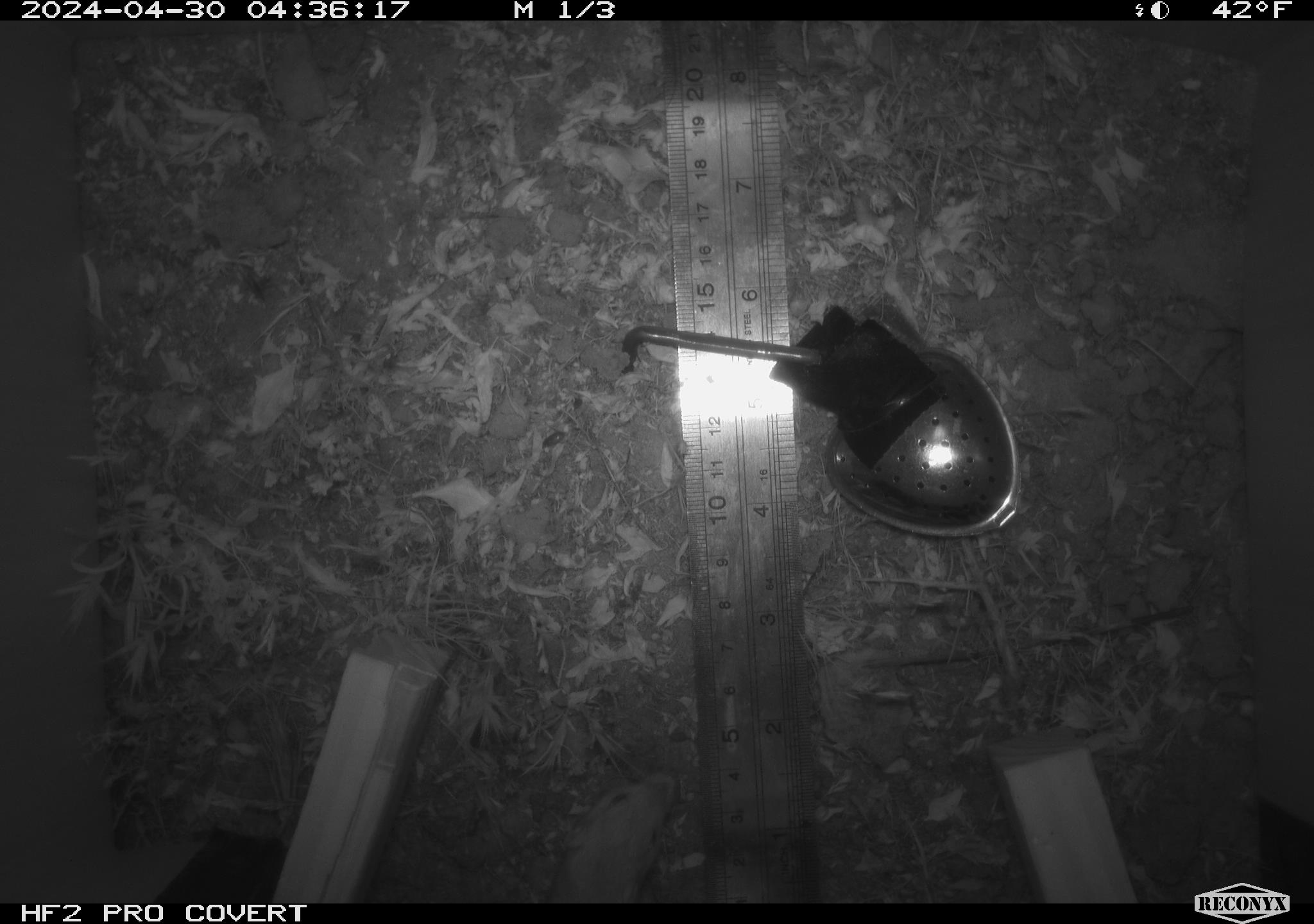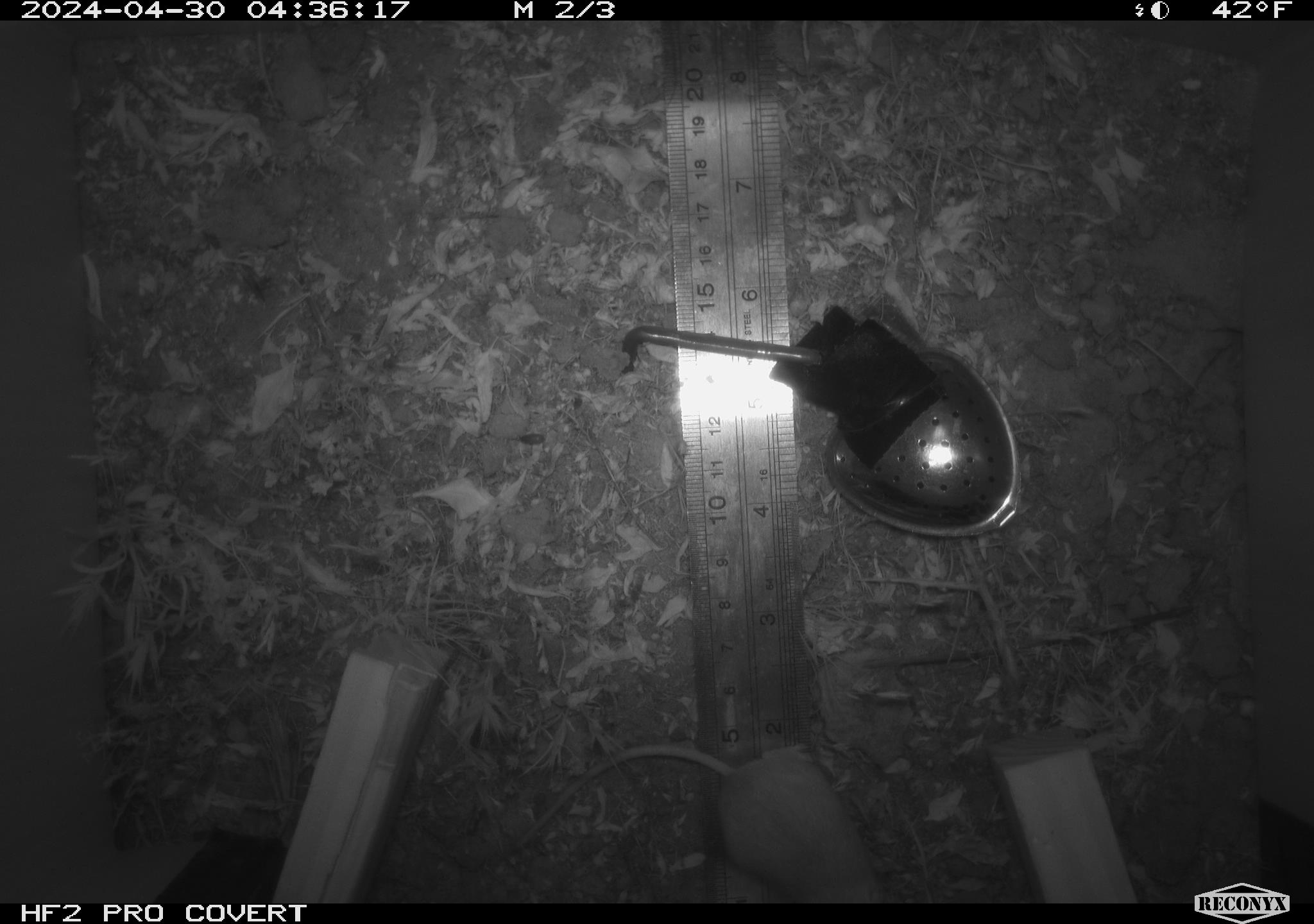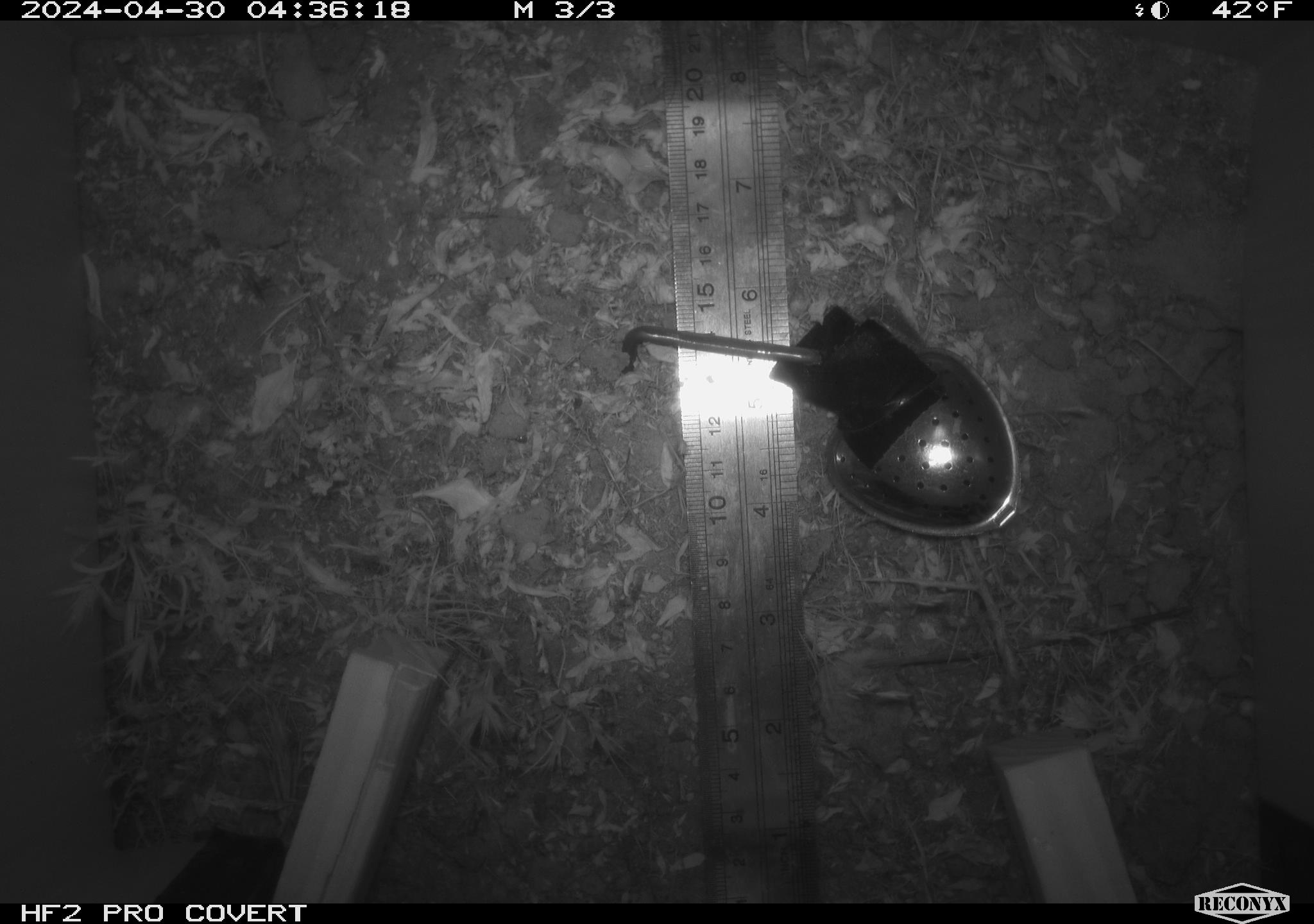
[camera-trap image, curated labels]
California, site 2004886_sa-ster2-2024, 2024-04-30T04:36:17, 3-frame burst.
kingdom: Animalia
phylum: Chordata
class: Mammalia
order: Rodentia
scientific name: Rodentia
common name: mouse species